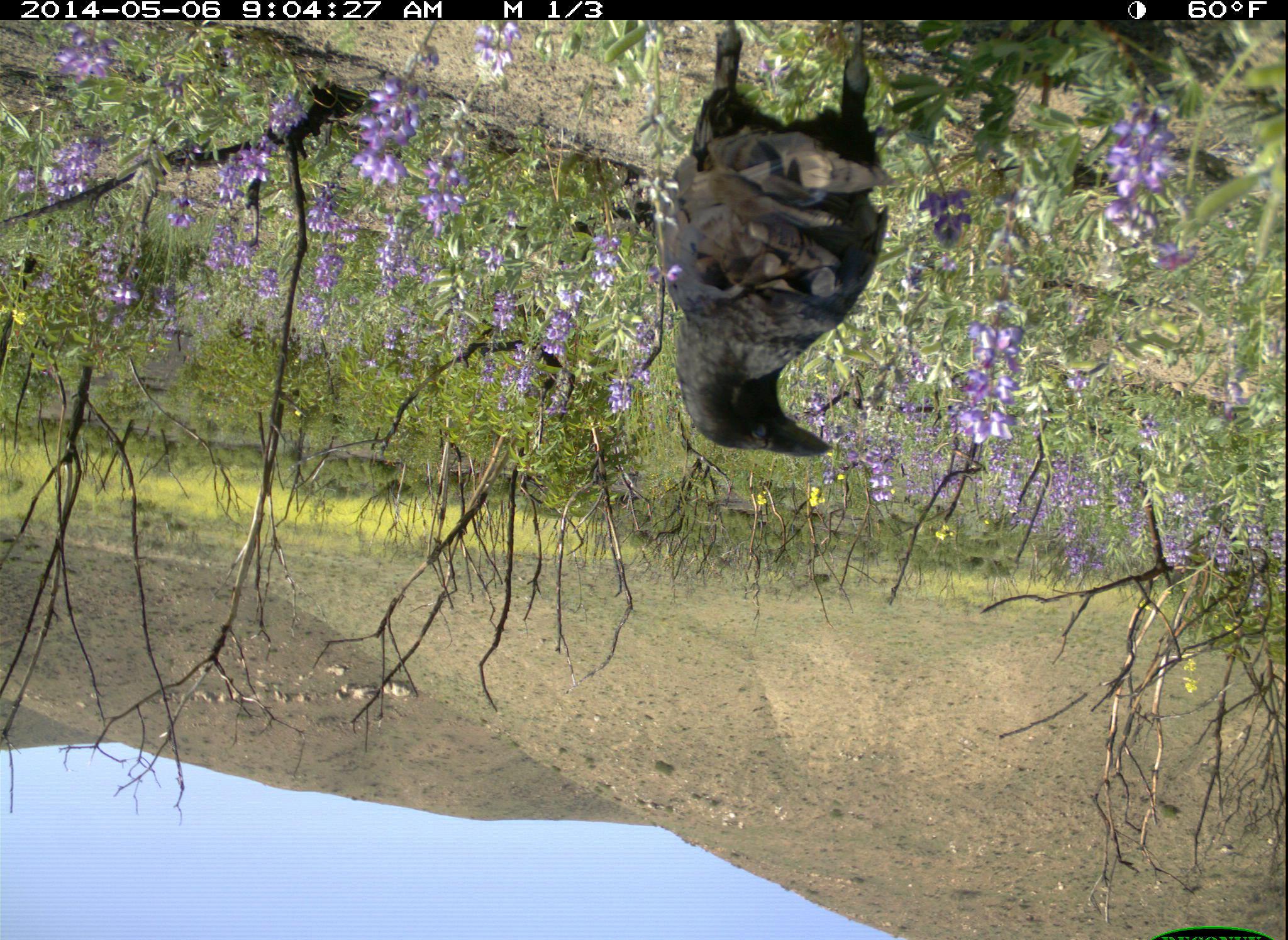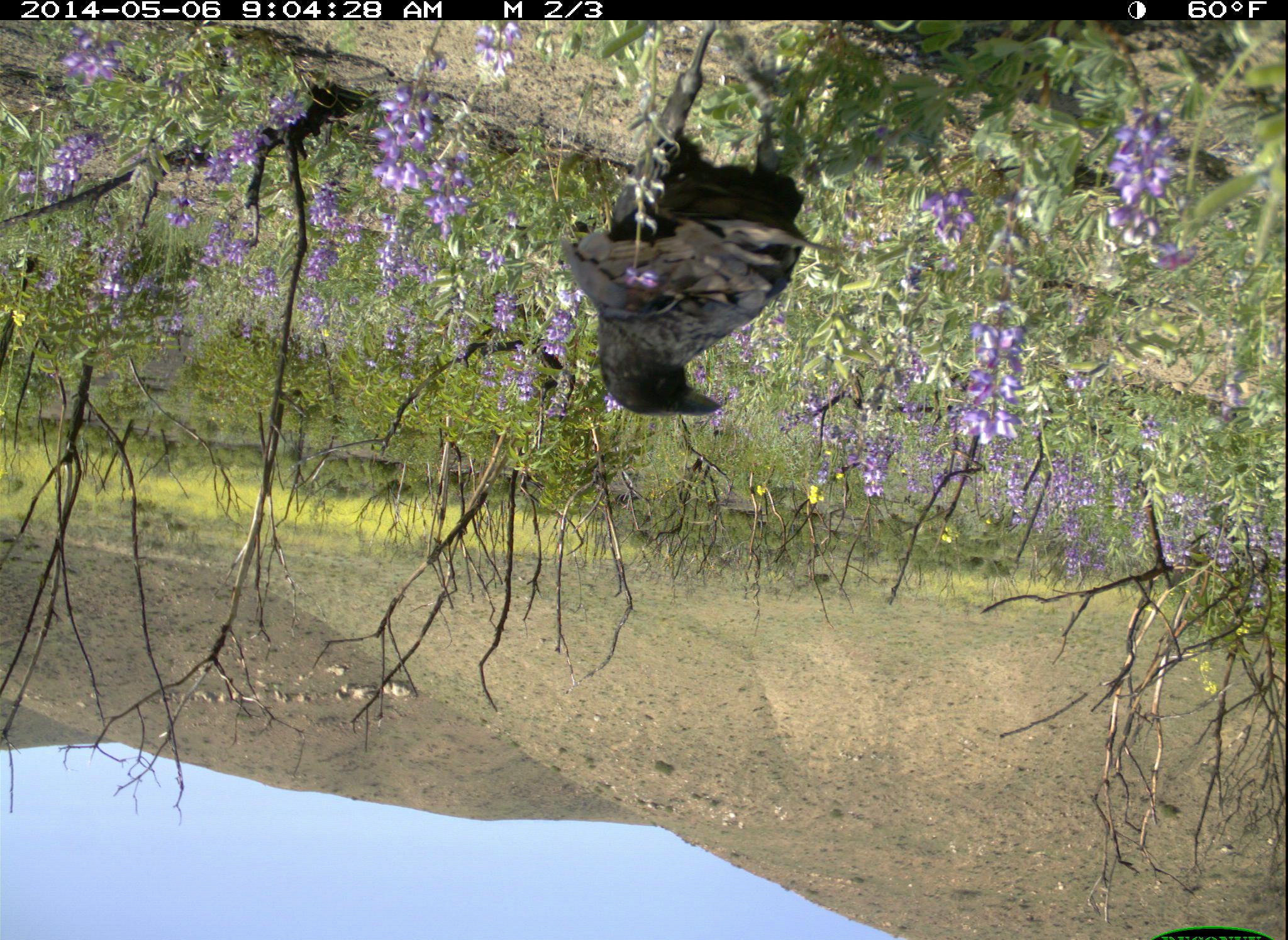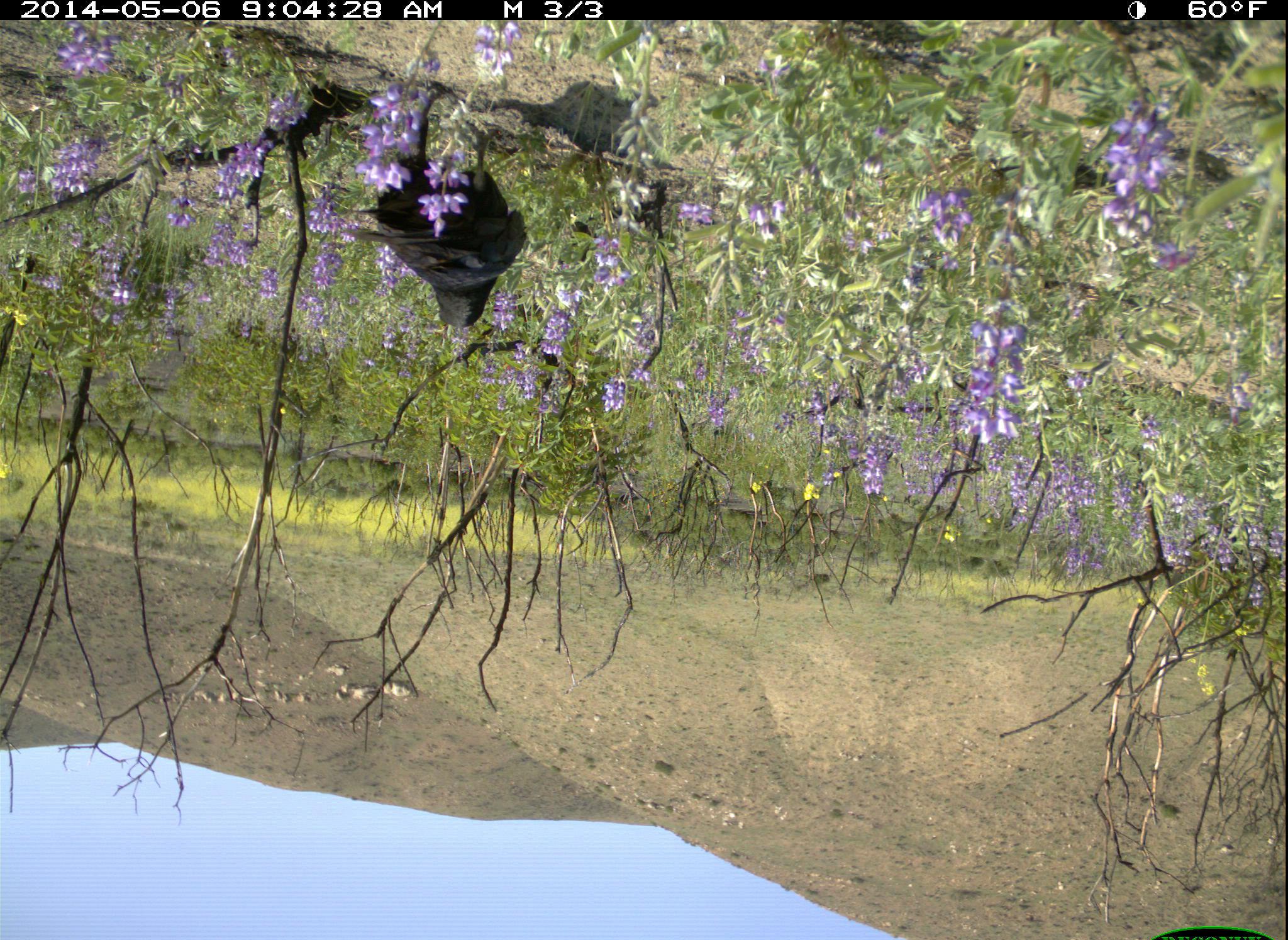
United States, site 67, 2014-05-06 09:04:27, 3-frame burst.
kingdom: Animalia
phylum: Chordata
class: Aves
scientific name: Aves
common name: bird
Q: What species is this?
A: Bird (Aves).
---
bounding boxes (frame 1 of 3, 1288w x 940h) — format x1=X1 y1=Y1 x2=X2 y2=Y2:
bird: x1=654 y1=19 x2=895 y2=459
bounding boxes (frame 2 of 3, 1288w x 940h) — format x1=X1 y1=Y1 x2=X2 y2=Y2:
bird: x1=554 y1=24 x2=849 y2=418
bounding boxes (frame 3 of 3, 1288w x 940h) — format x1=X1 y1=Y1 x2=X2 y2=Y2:
bird: x1=333 y1=79 x2=530 y2=330